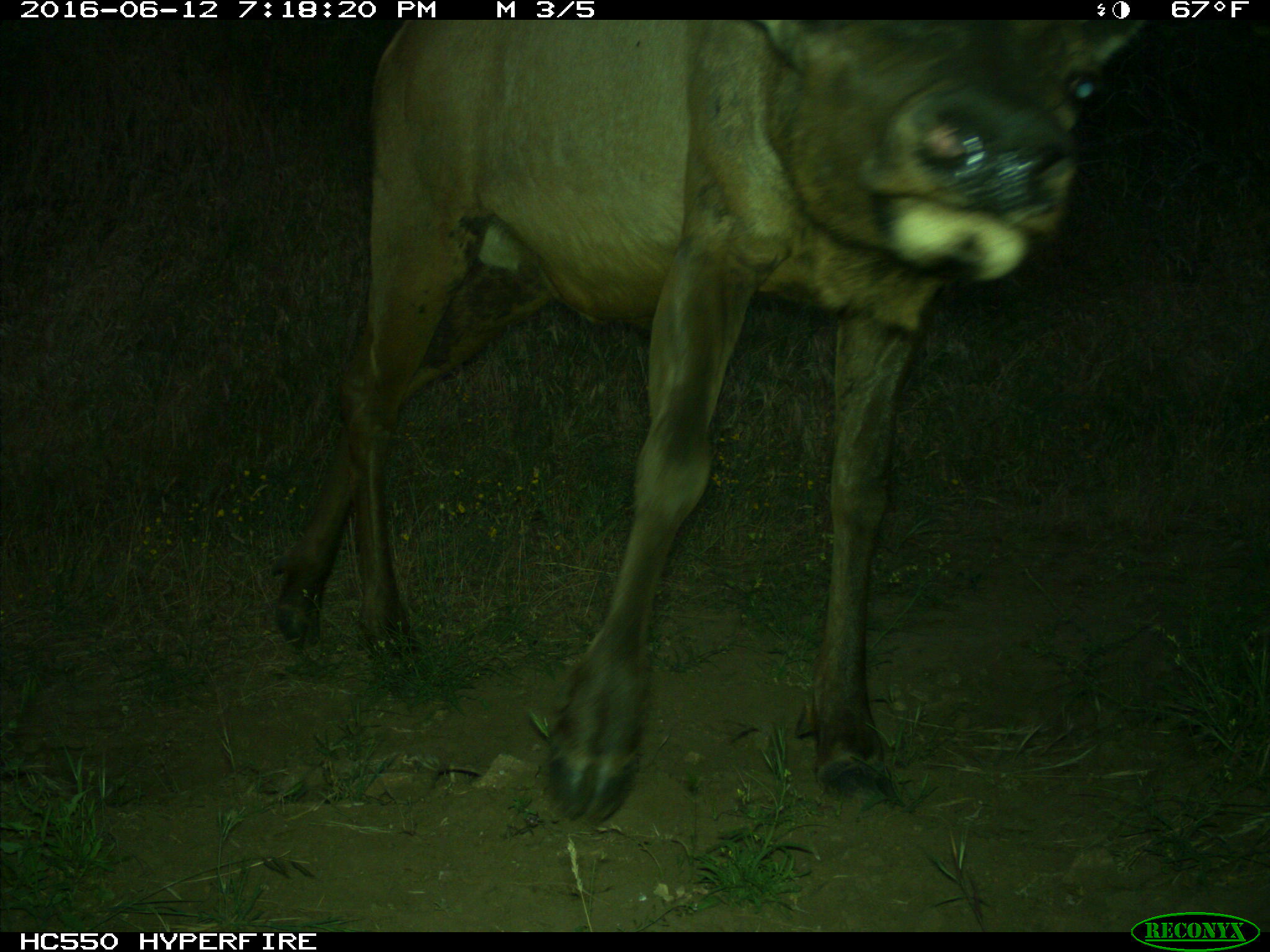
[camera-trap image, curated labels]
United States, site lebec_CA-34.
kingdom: Animalia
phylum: Chordata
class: Mammalia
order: Artiodactyla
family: Cervidae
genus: Cervus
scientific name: Cervus canadensis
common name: elk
Cervus canadensis (elk).